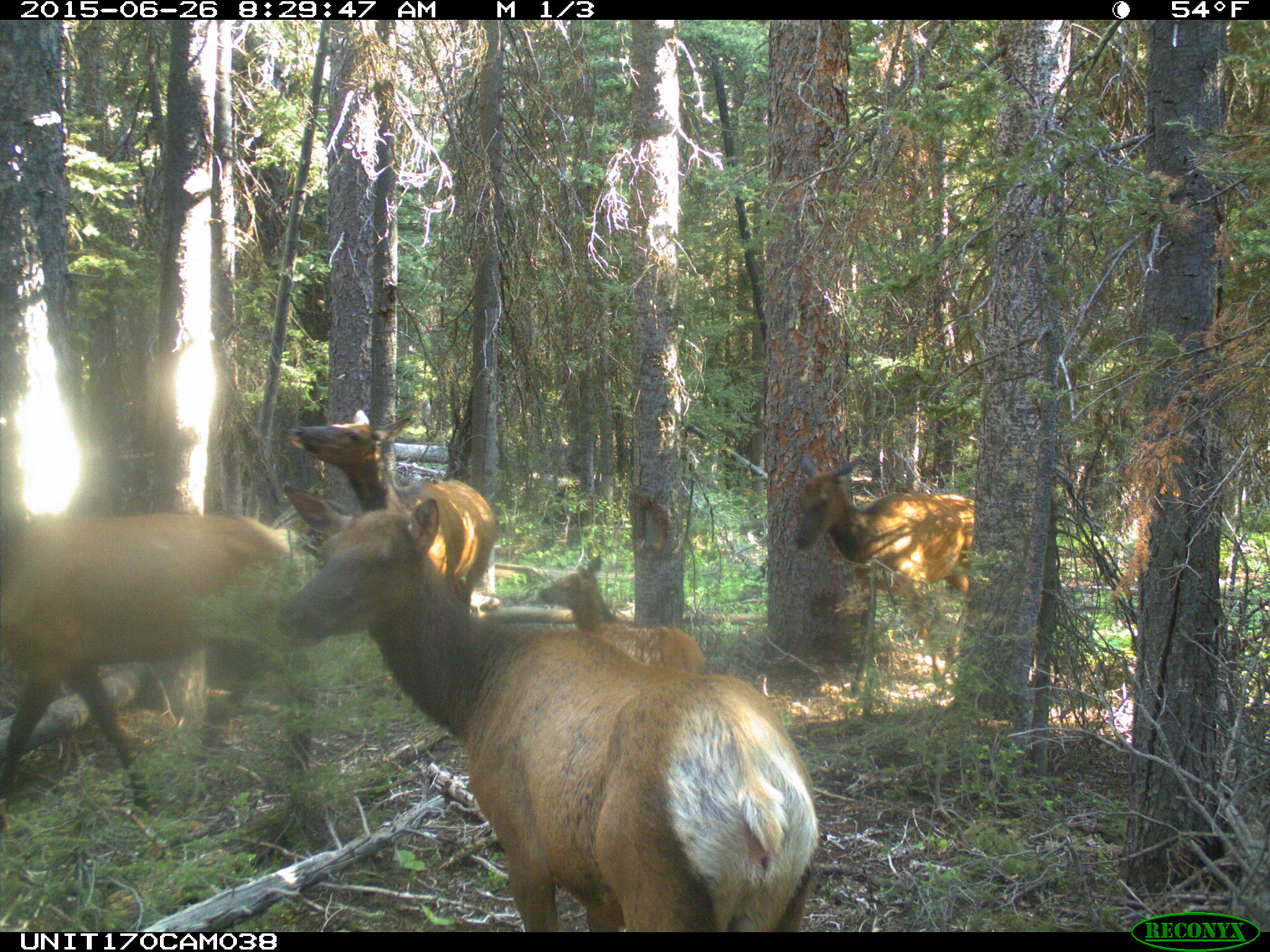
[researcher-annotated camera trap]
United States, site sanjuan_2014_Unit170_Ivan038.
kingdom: Animalia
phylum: Chordata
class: Mammalia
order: Artiodactyla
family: Cervidae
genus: Cervus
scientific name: Cervus elaphus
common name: red deer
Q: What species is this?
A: Cervus elaphus (red deer).